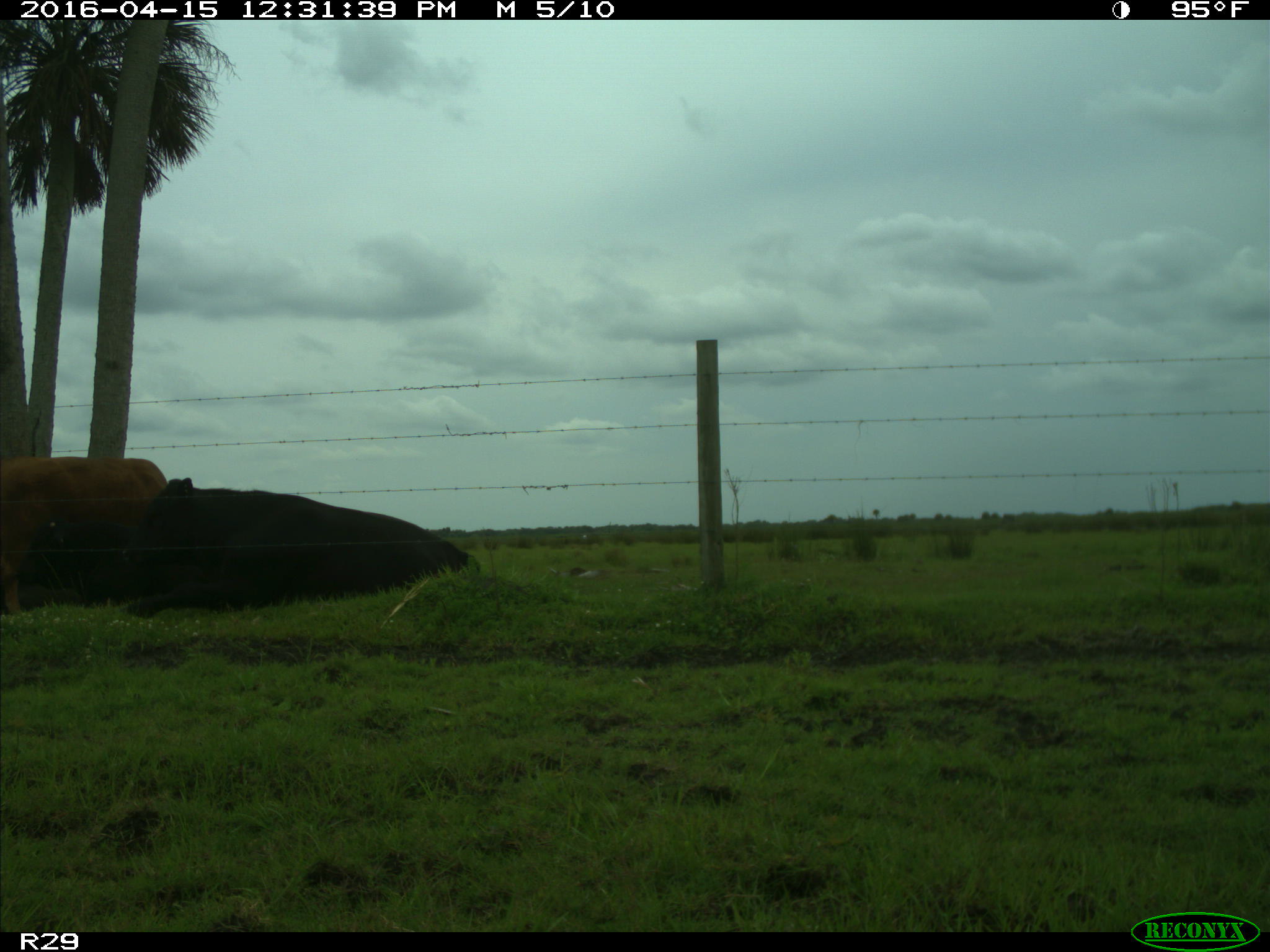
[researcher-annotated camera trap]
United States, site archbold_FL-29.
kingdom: Animalia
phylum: Chordata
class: Mammalia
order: Artiodactyla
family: Bovidae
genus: Bos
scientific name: Bos taurus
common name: domestic cow